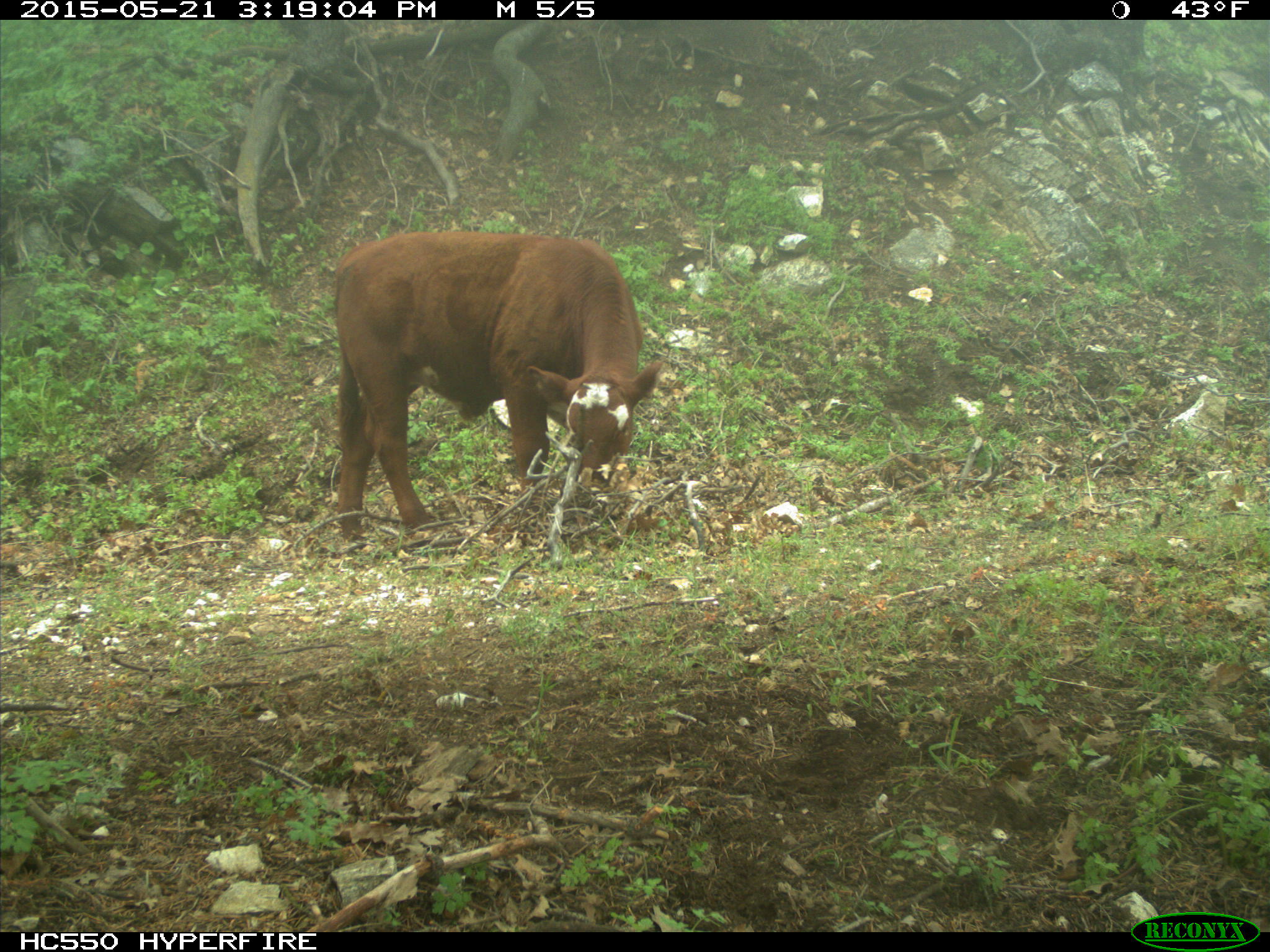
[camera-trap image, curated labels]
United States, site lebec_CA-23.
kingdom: Animalia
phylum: Chordata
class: Mammalia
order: Artiodactyla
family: Bovidae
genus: Bos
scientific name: Bos taurus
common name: domestic cow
Bos taurus (domestic cow).